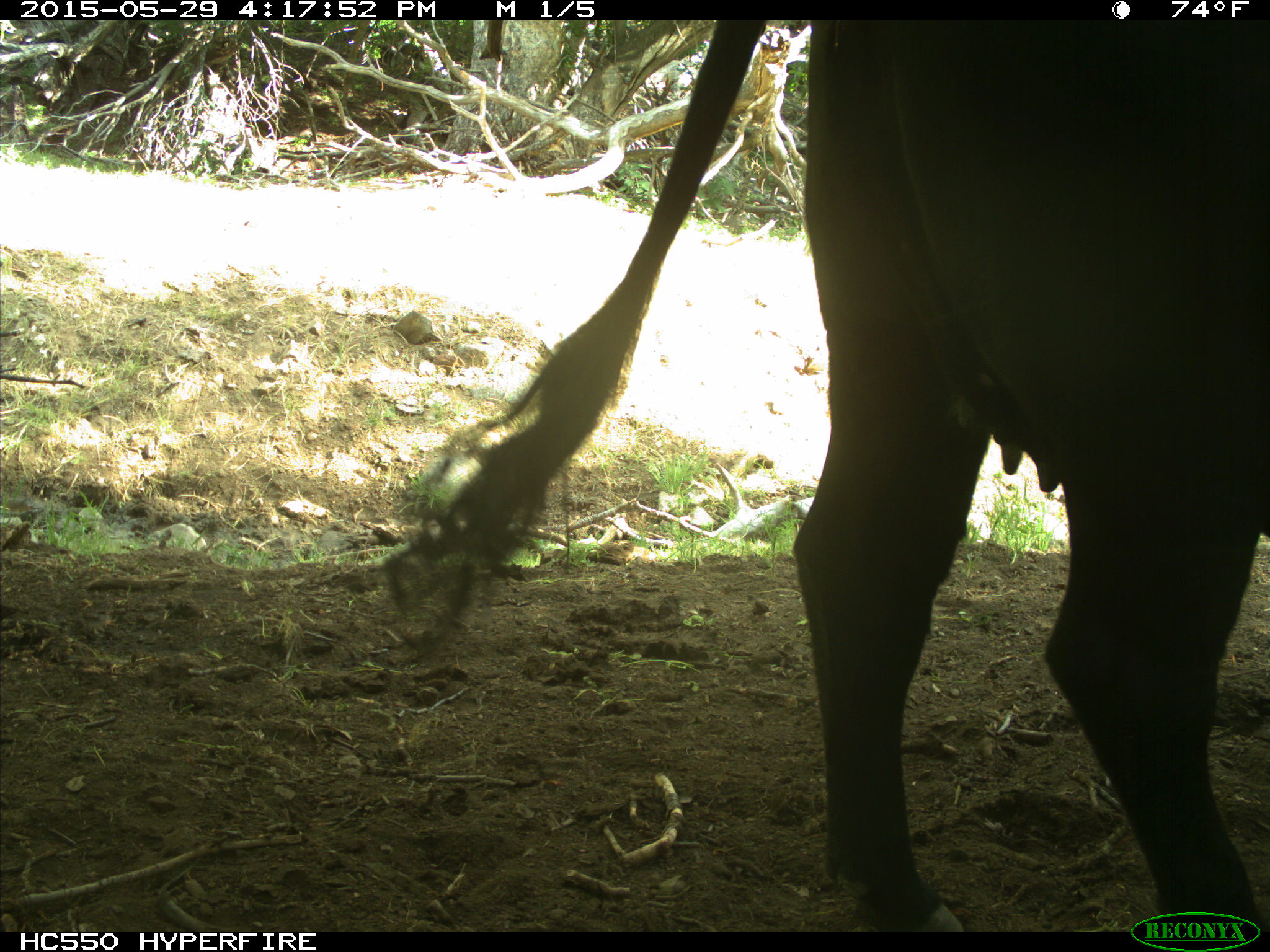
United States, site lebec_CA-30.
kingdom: Animalia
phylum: Chordata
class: Mammalia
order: Artiodactyla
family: Bovidae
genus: Bos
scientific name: Bos taurus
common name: domestic cow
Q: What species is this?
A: Bos taurus (domestic cow).